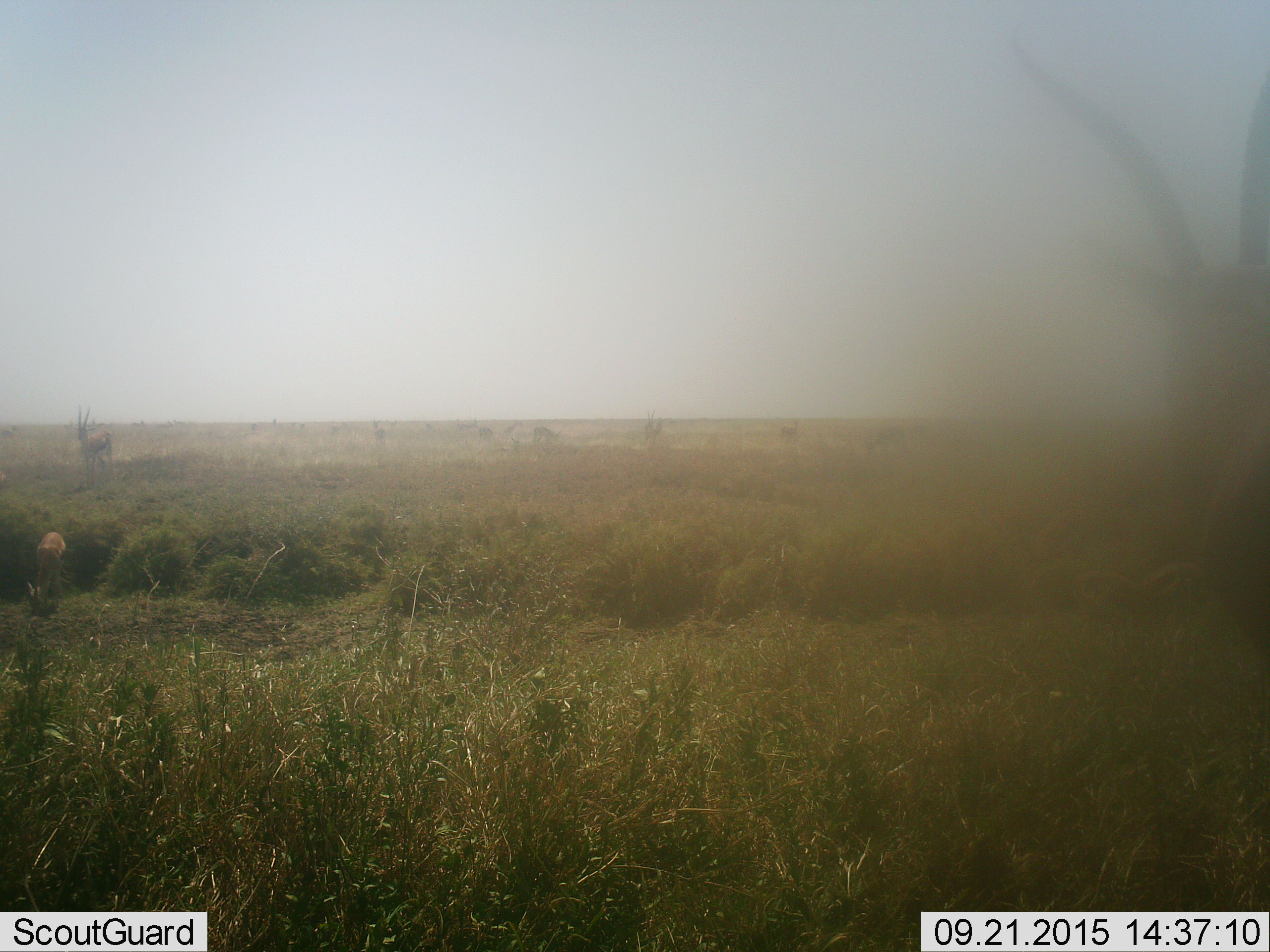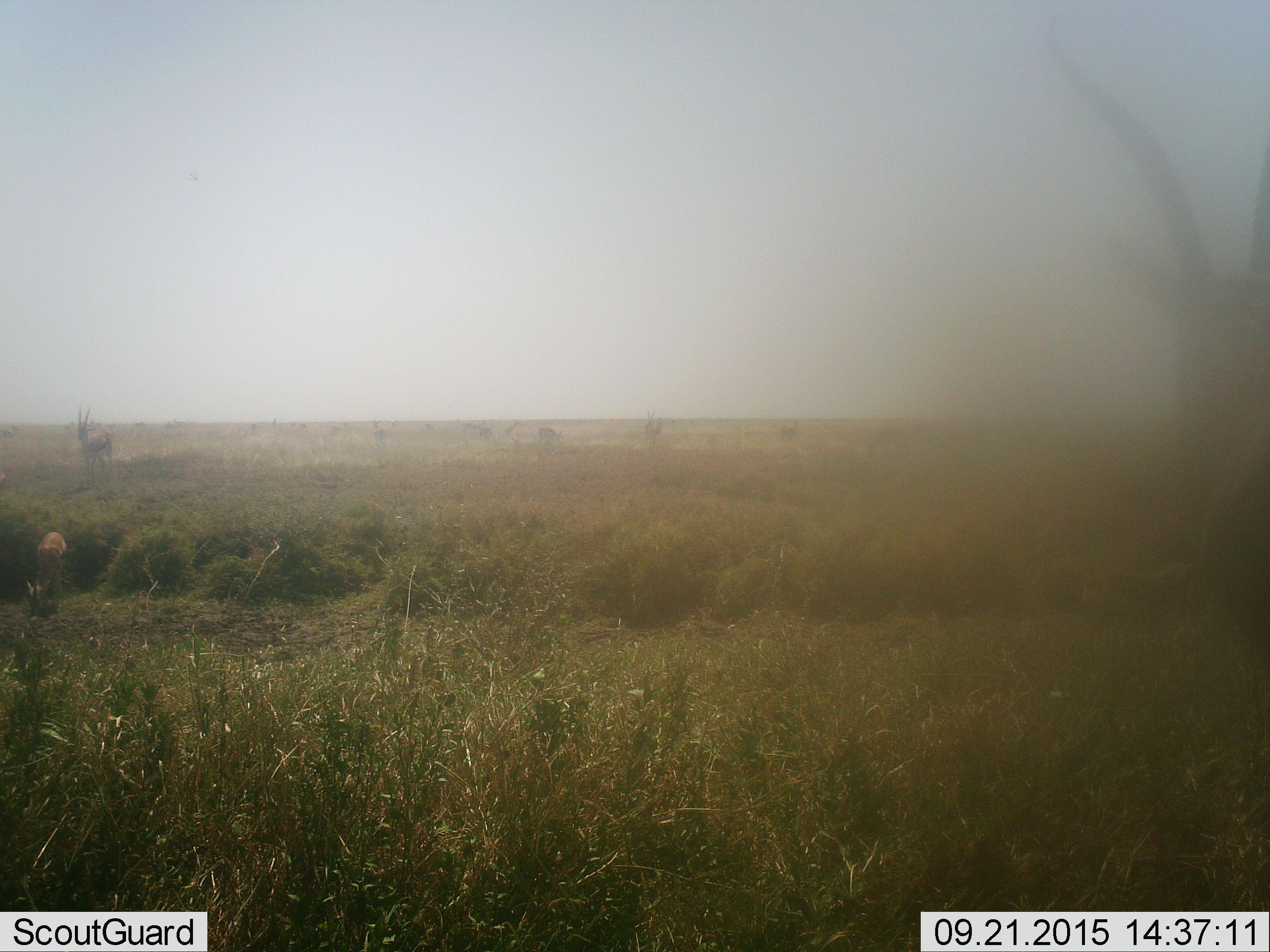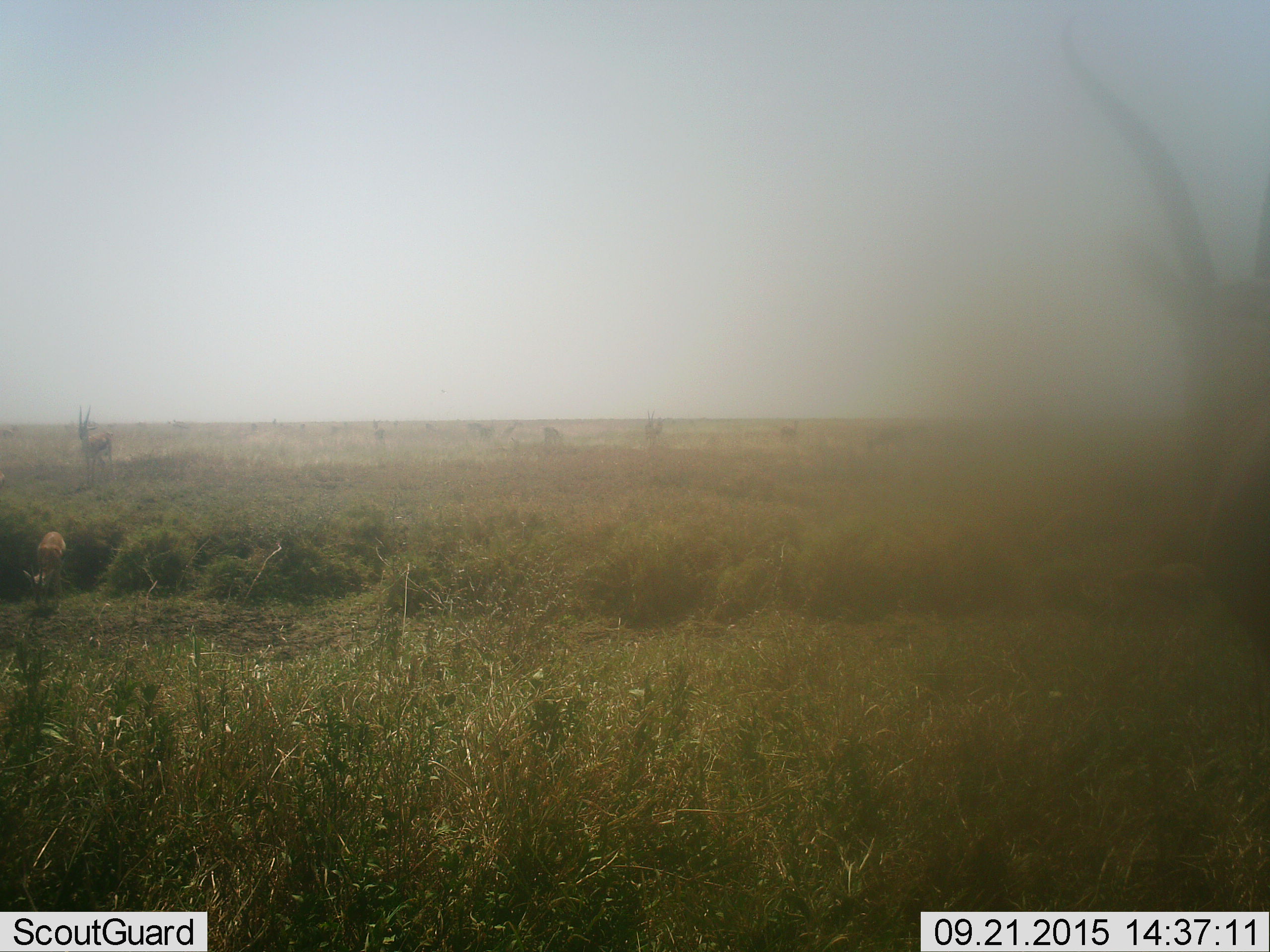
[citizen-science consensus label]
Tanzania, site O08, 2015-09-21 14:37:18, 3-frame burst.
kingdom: Animalia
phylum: Chordata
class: Mammalia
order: Artiodactyla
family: Bovidae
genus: Eudorcas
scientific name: Eudorcas thomsonii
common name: thomson's gazelle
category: gazellethomsons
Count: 11-50.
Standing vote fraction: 100%.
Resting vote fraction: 0%.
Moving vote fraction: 25%.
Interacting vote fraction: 0%.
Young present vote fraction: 0%.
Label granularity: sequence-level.